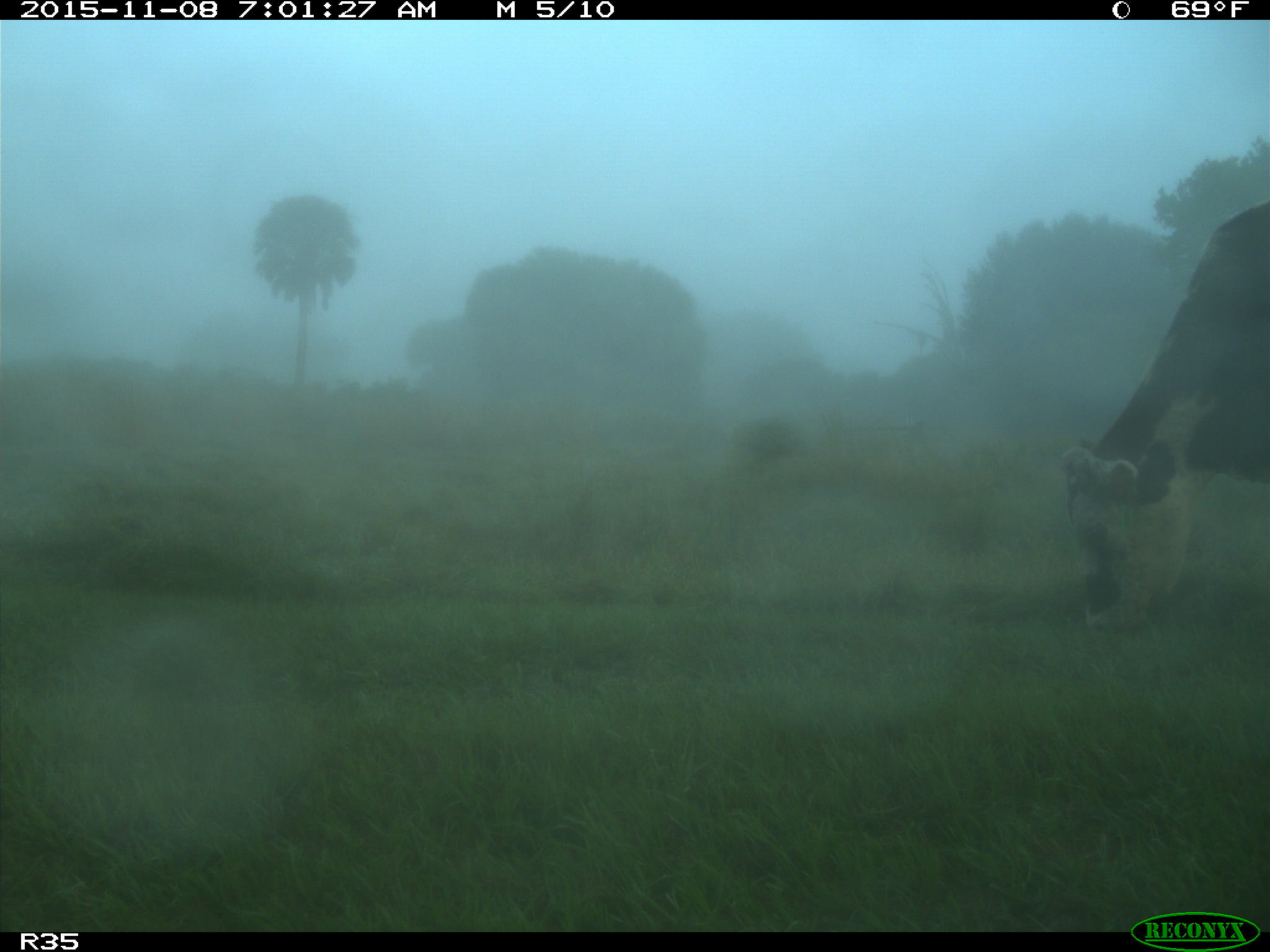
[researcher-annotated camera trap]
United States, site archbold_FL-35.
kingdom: Animalia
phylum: Chordata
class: Mammalia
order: Artiodactyla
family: Bovidae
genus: Bos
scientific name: Bos taurus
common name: domestic cow